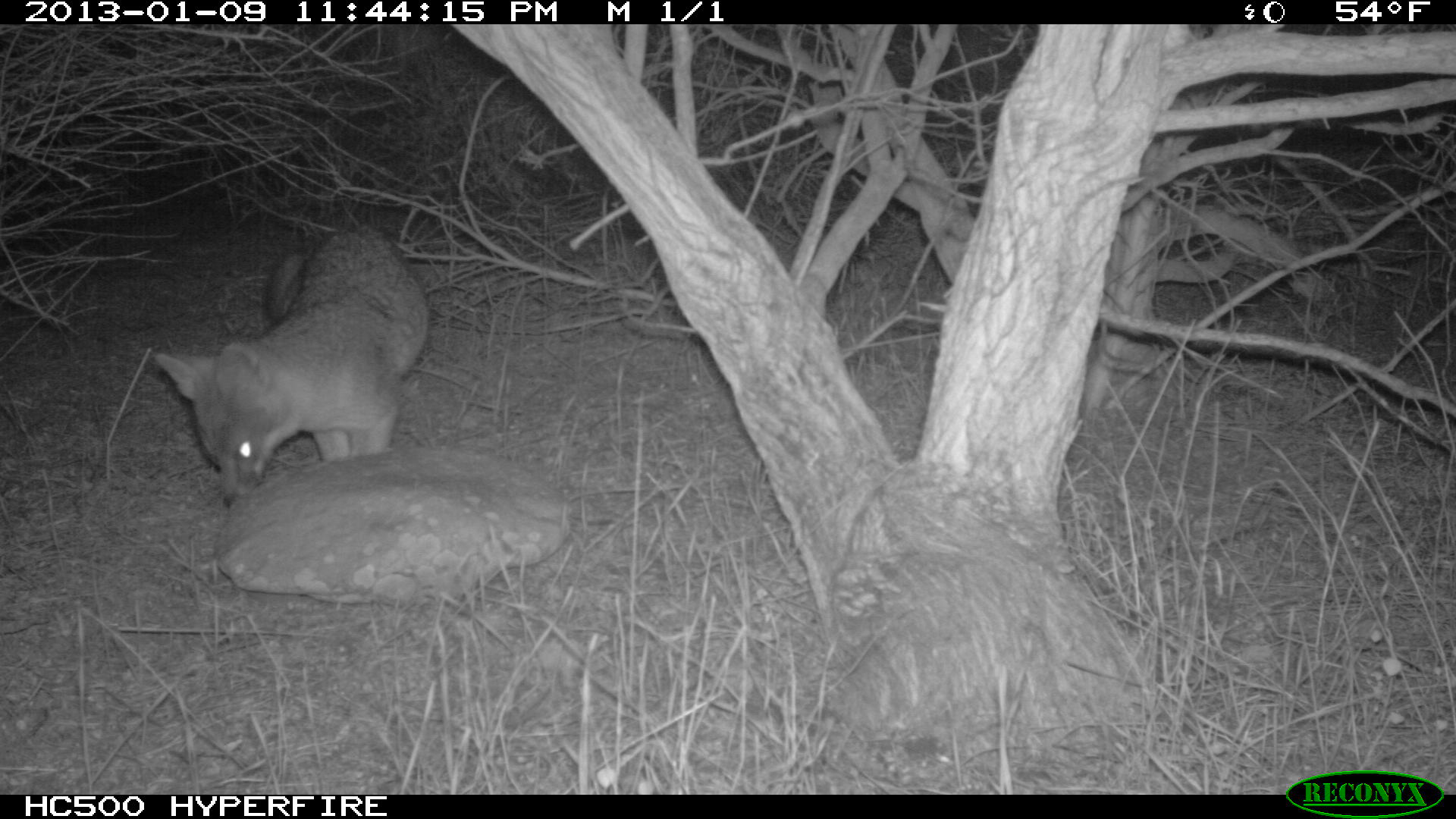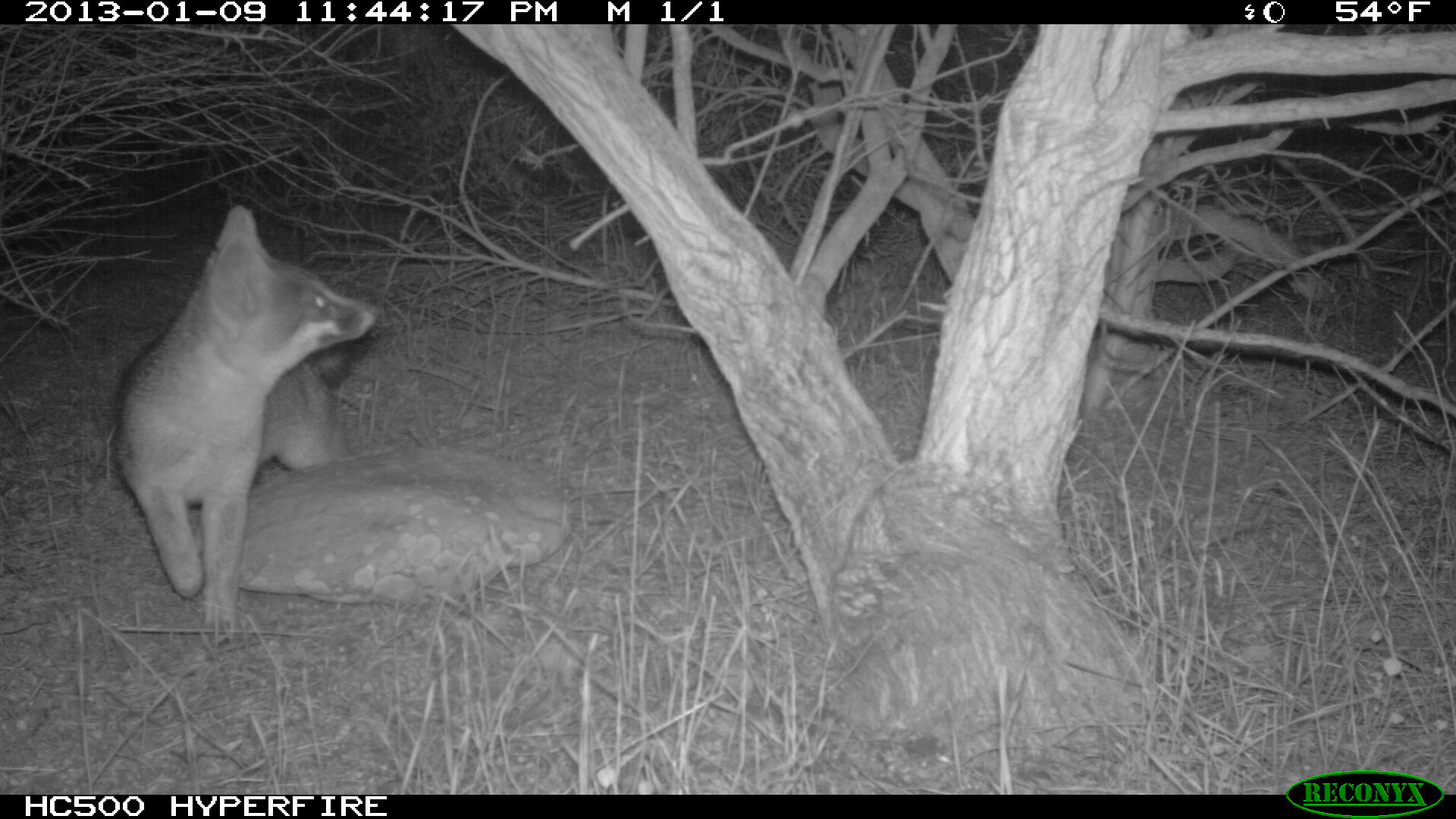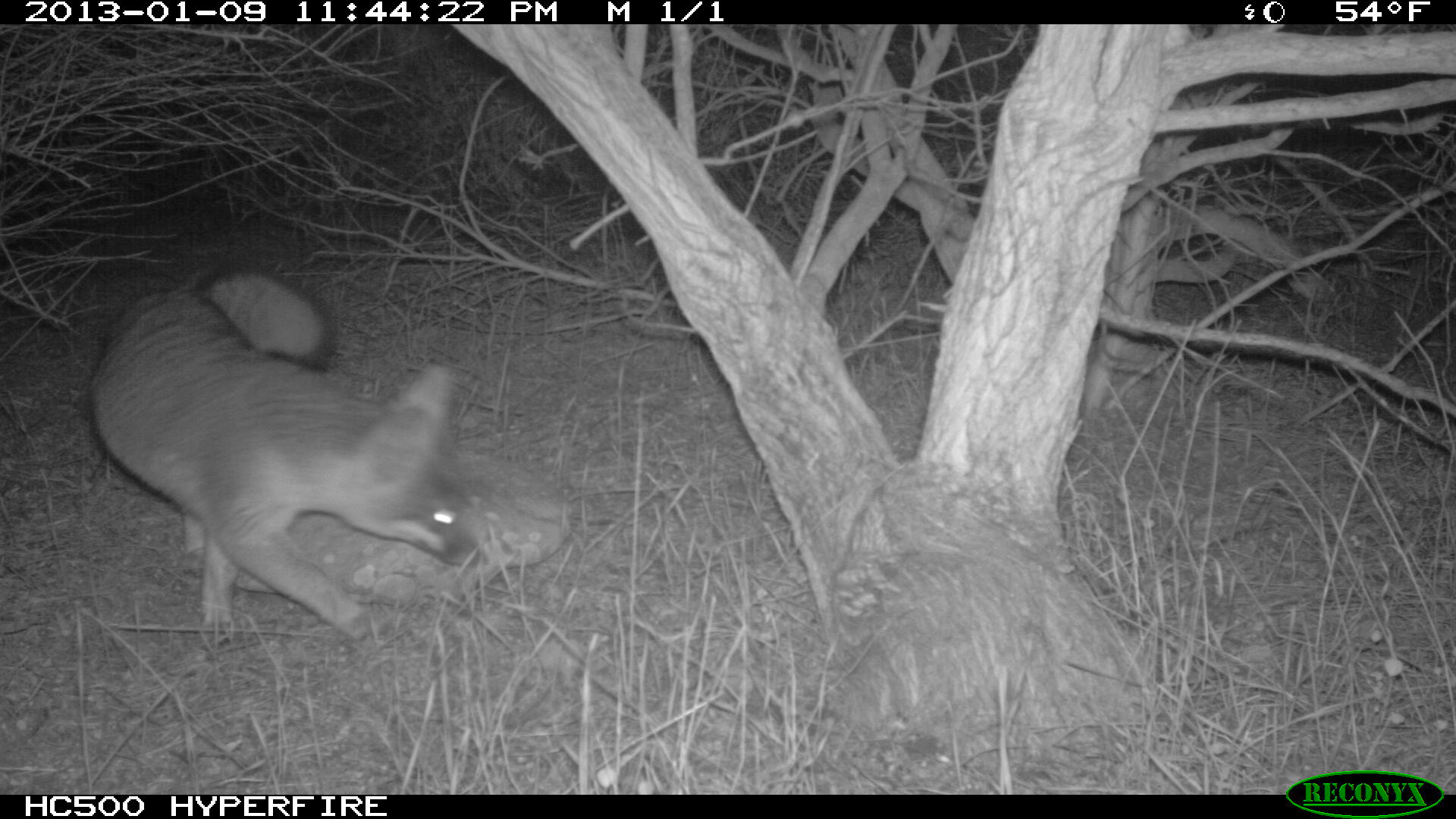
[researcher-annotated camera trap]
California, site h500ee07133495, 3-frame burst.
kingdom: Animalia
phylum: Chordata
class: Mammalia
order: Carnivora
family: Canidae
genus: Urocyon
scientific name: Urocyon littoralis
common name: island fox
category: fox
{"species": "fox (island fox) (Urocyon littoralis)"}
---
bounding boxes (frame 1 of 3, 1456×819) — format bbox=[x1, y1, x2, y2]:
fox: bbox=[151, 226, 429, 507]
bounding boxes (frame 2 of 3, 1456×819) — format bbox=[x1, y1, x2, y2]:
fox: bbox=[113, 201, 381, 643]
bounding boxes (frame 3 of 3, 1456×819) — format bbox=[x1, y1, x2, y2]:
fox: bbox=[88, 256, 482, 637]